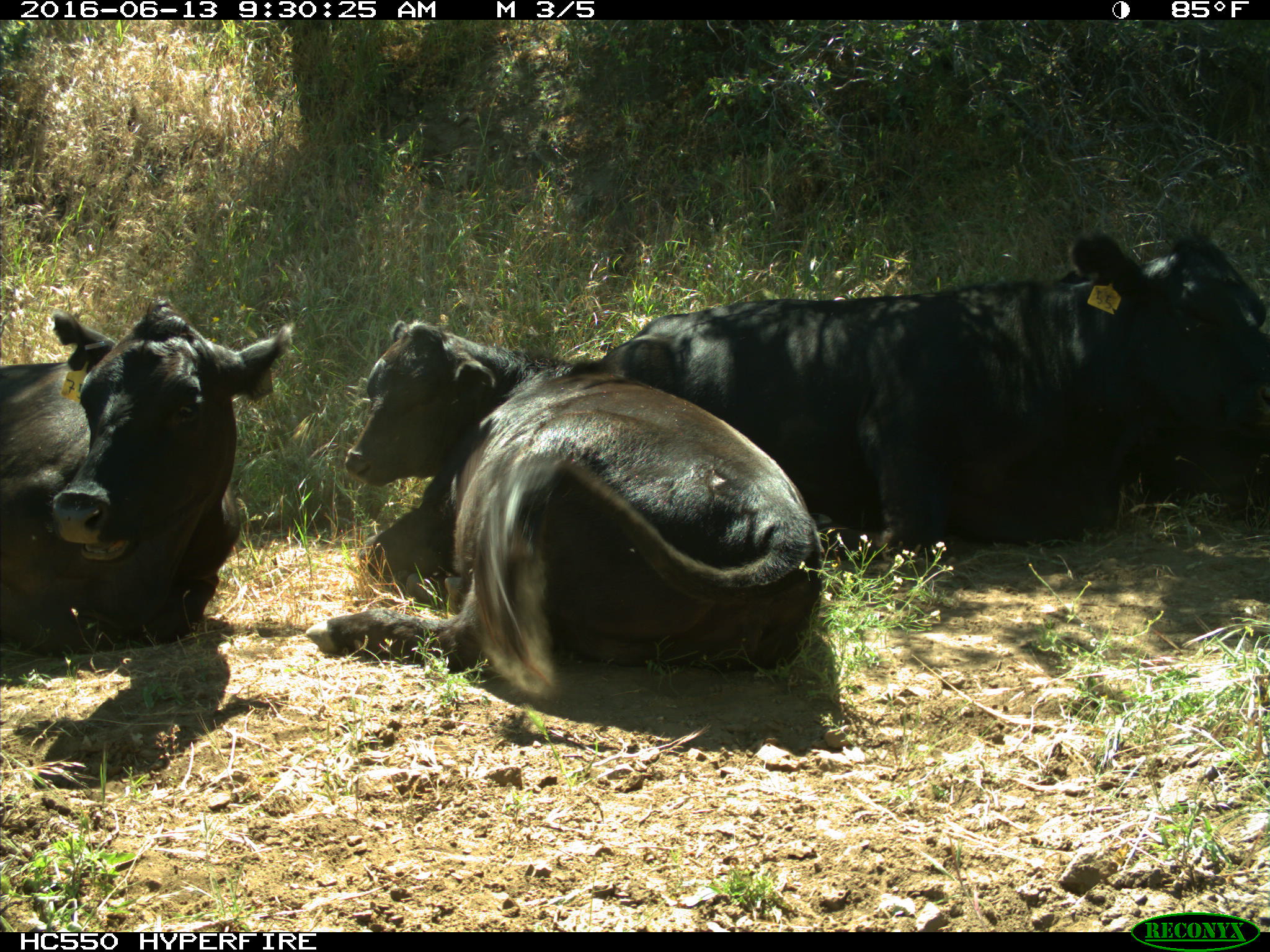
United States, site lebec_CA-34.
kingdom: Animalia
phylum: Chordata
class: Mammalia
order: Artiodactyla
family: Bovidae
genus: Bos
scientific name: Bos taurus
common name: domestic cow